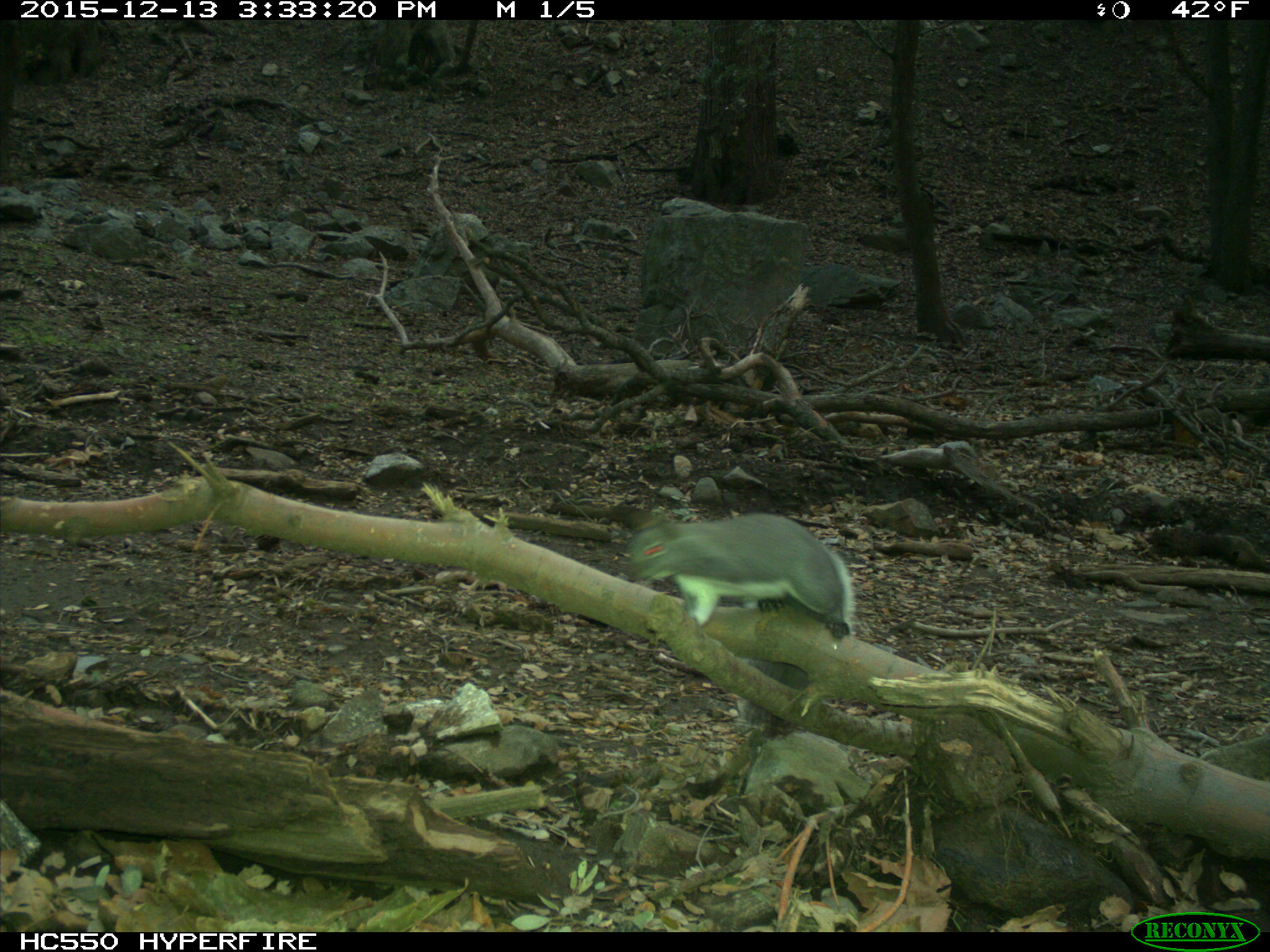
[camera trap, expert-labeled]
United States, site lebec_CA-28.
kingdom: Animalia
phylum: Chordata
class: Mammalia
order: Rodentia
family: Sciuridae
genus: Sciurus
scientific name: Sciurus carolinensis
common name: eastern gray squirrel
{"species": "Sciurus carolinensis (eastern gray squirrel)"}